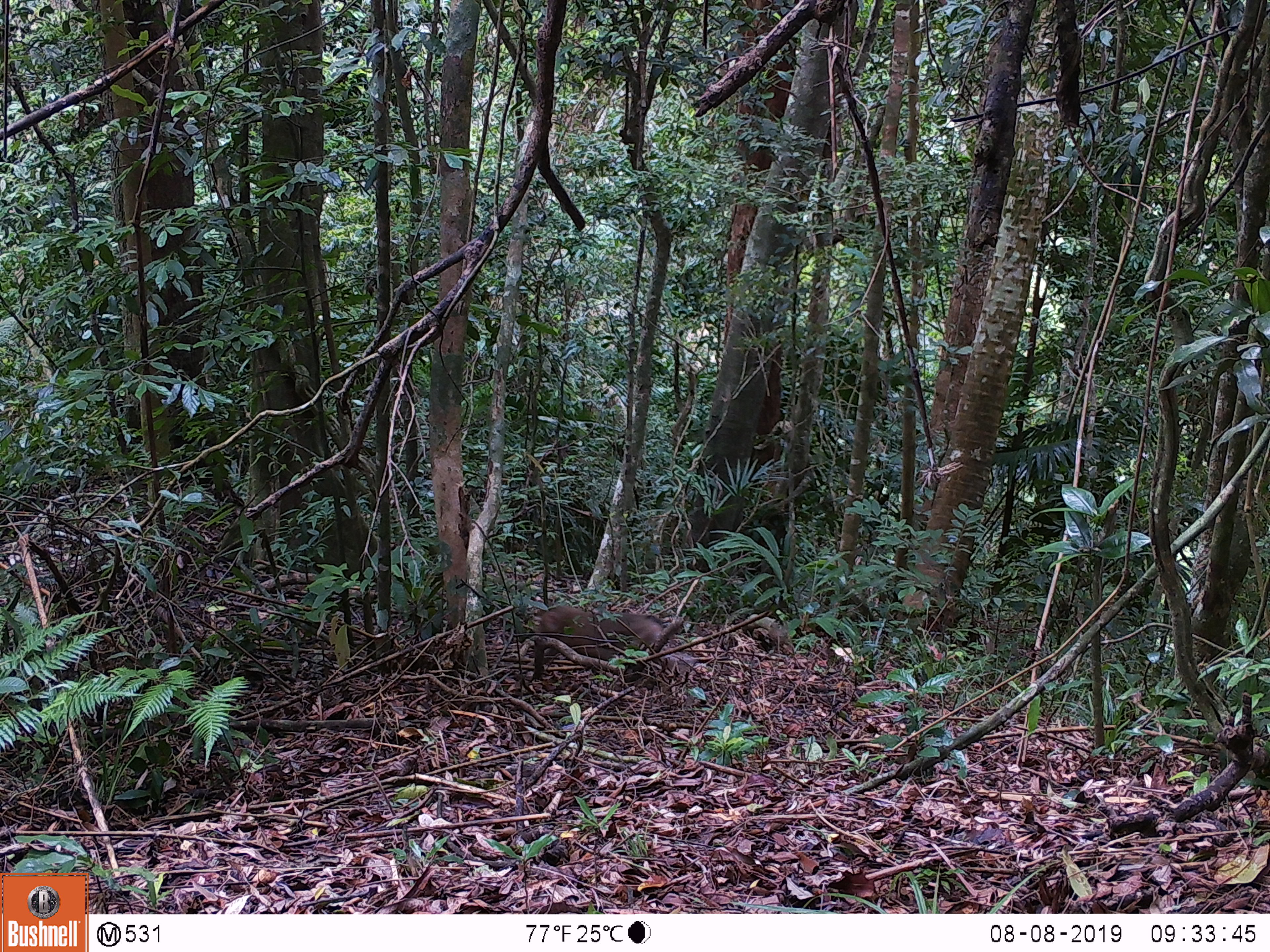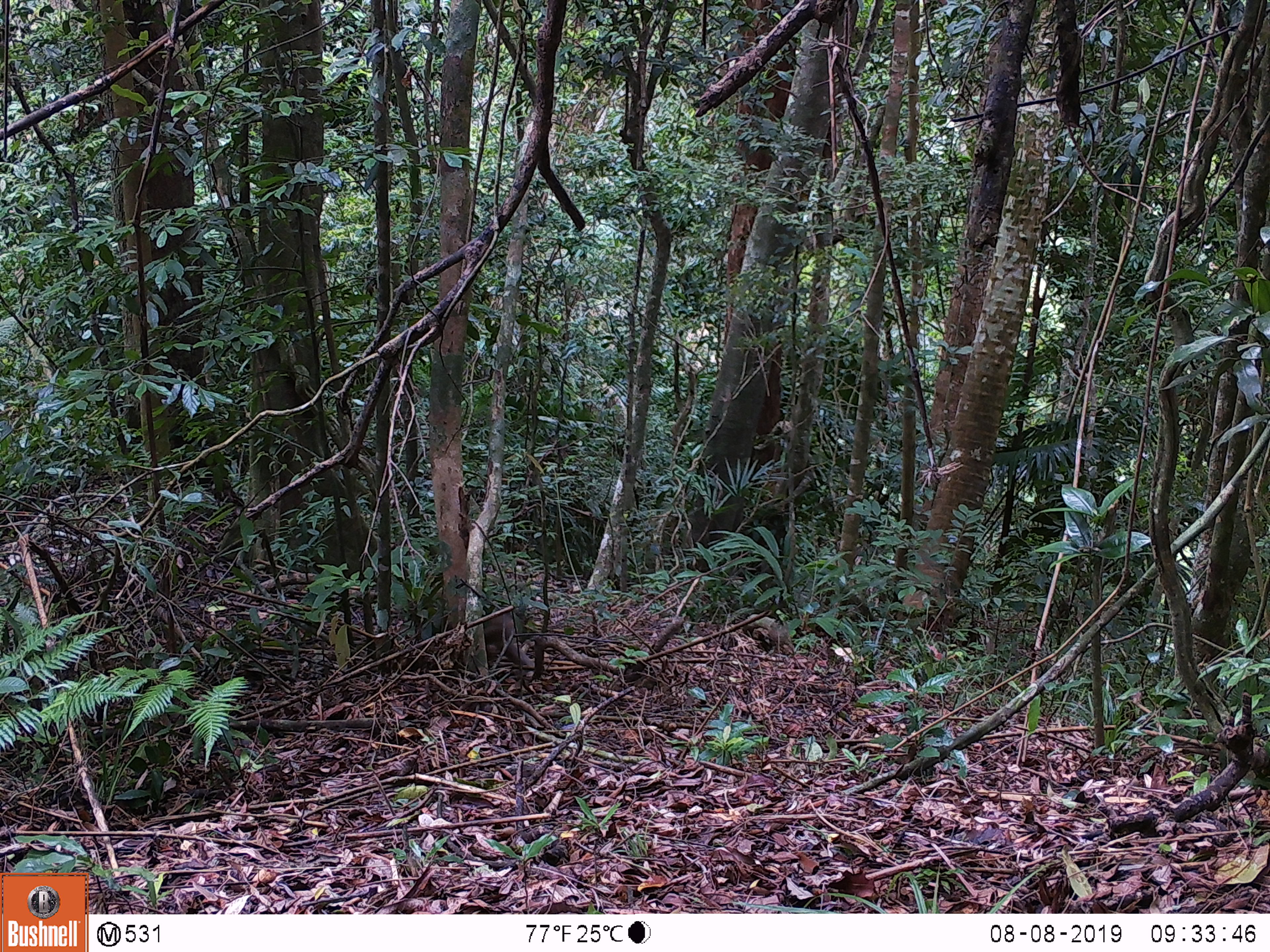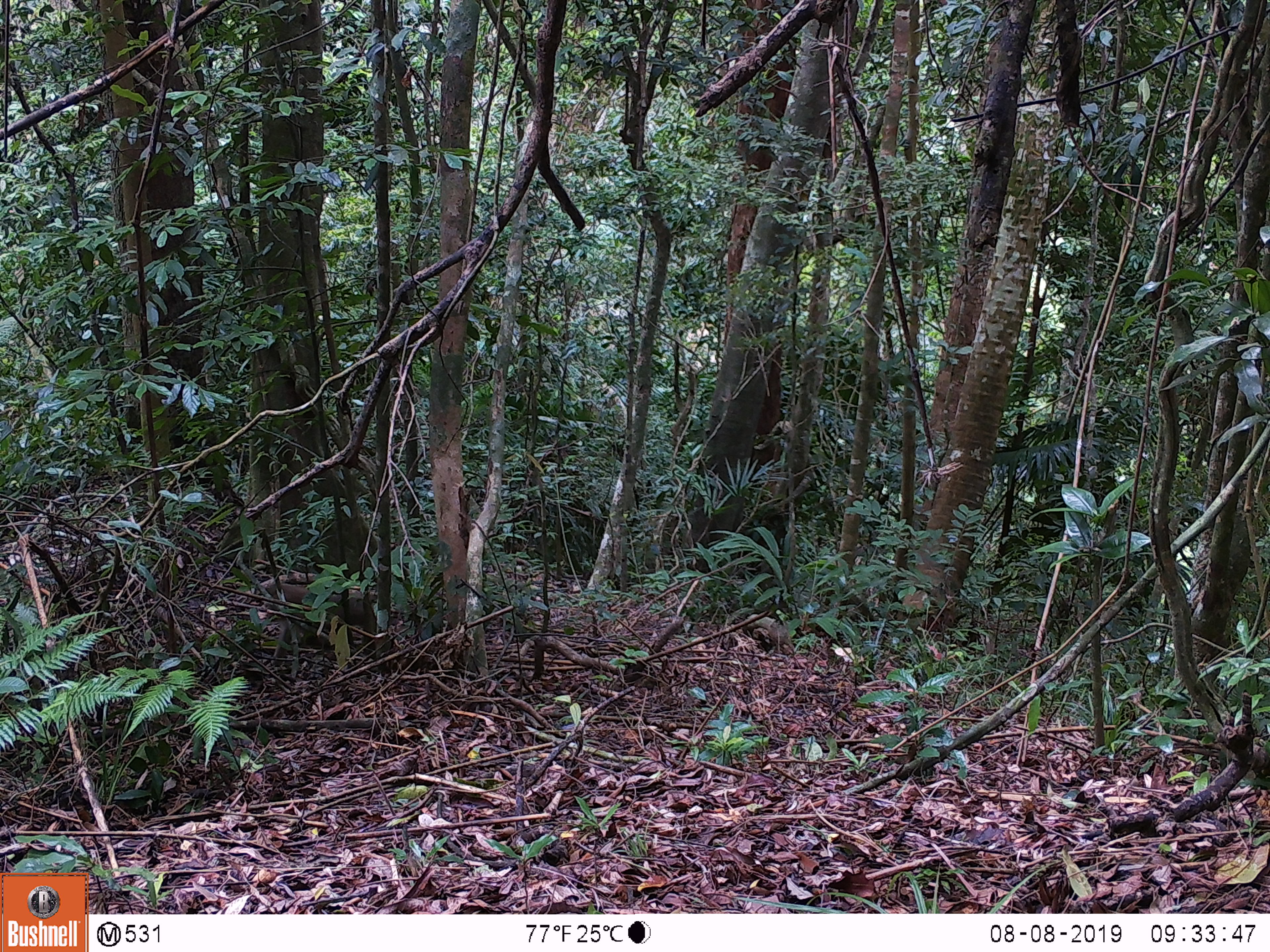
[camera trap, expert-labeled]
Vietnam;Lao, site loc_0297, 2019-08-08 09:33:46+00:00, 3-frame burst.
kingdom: Animalia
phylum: Chordata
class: Mammalia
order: Primates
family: Cercopithecidae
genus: Macaca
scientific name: Macaca nemestrina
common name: pig-tailed macaque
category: pig tailed macaque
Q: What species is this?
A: Pig tailed macaque (pig-tailed macaque) (Macaca nemestrina).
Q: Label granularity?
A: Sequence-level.